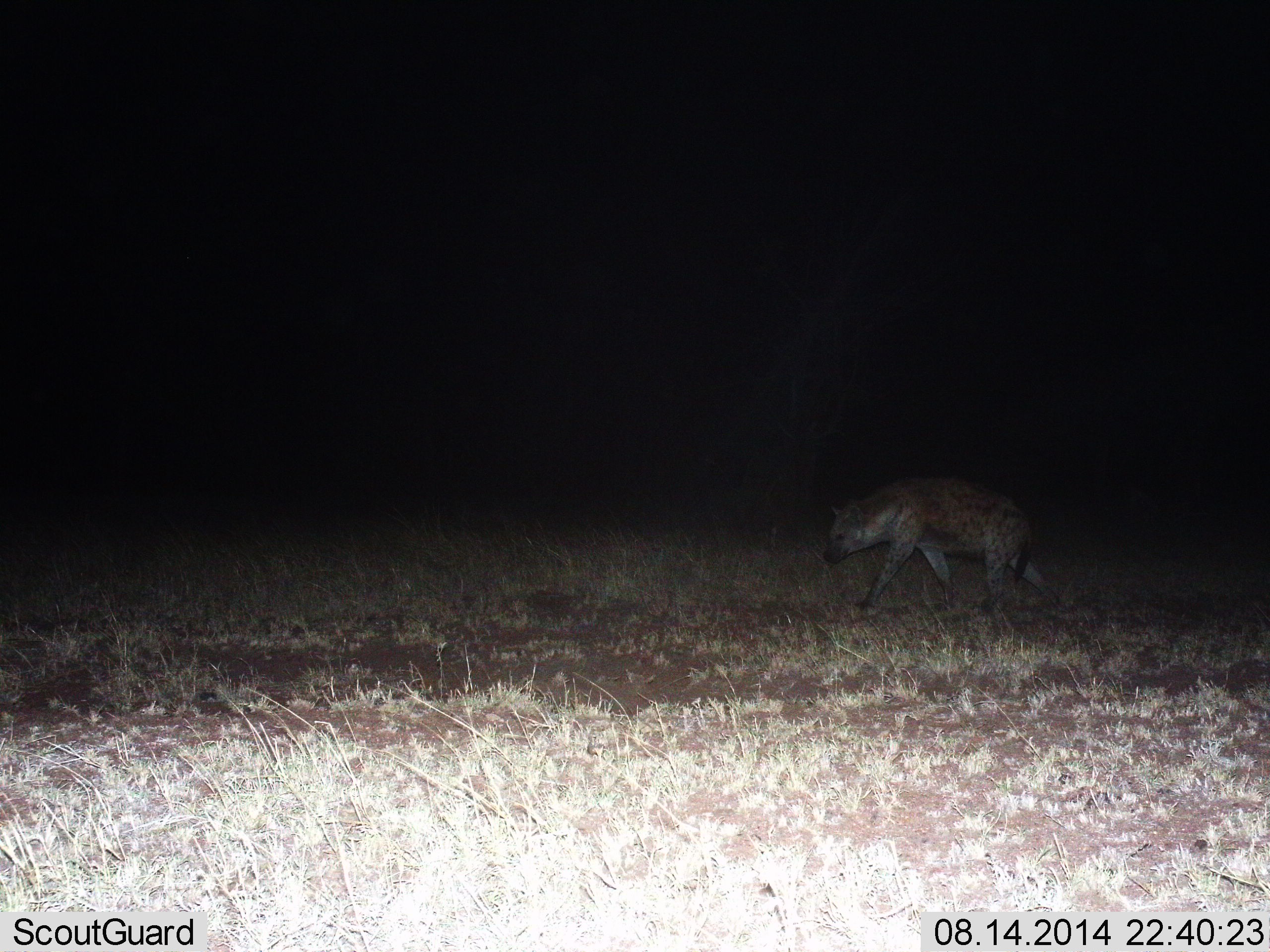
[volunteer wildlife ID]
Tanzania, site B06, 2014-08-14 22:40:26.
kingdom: Animalia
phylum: Chordata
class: Mammalia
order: Carnivora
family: Hyaenidae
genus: Crocuta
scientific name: Crocuta crocuta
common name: spotted hyena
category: hyenaspotted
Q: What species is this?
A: Hyenaspotted (spotted hyena) (Crocuta crocuta).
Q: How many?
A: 1.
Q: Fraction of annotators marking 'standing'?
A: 30%.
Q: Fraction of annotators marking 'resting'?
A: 0%.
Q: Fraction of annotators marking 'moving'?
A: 80%.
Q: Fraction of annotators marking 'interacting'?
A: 0%.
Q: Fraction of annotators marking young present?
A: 0%.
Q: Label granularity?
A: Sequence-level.